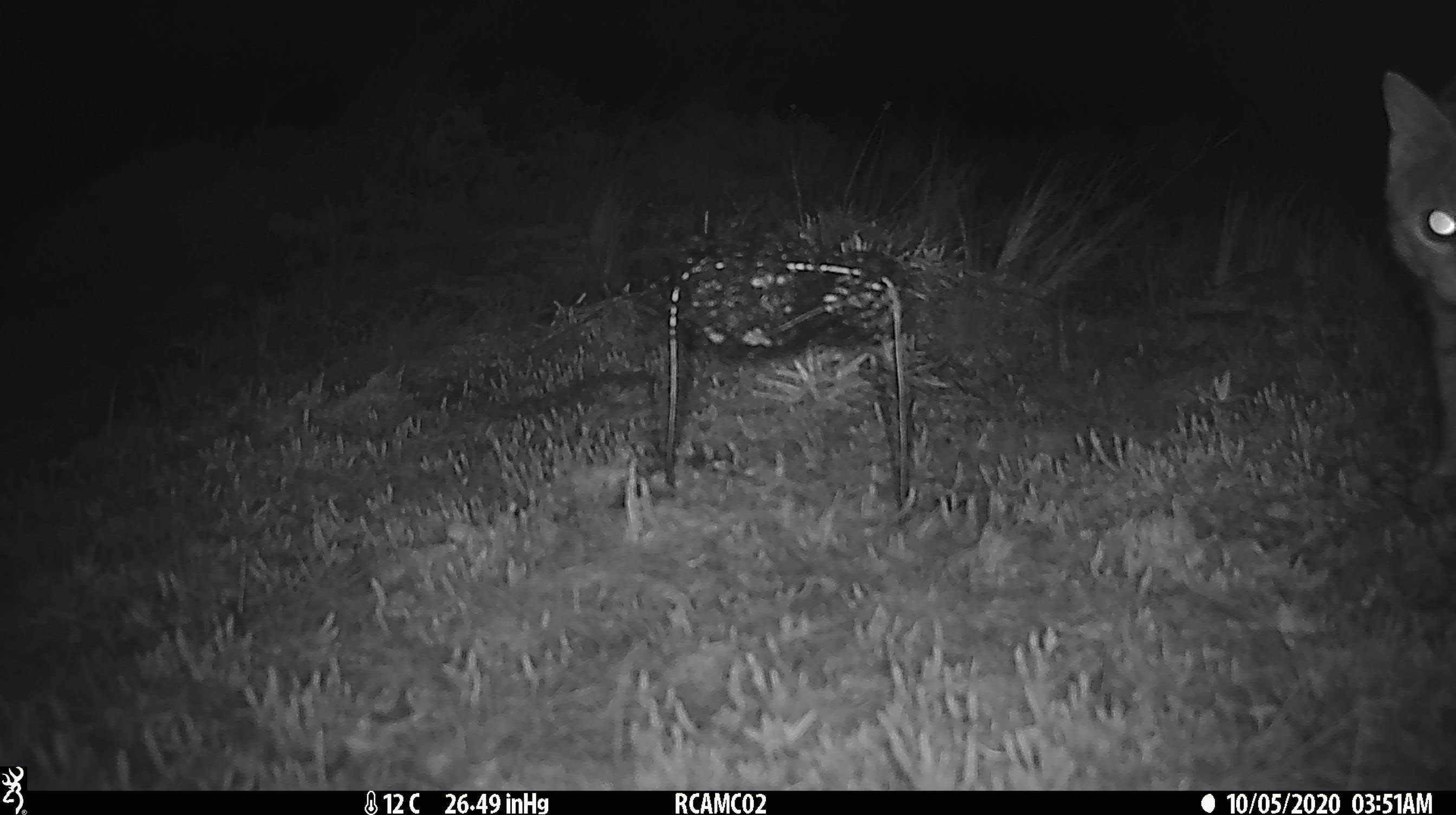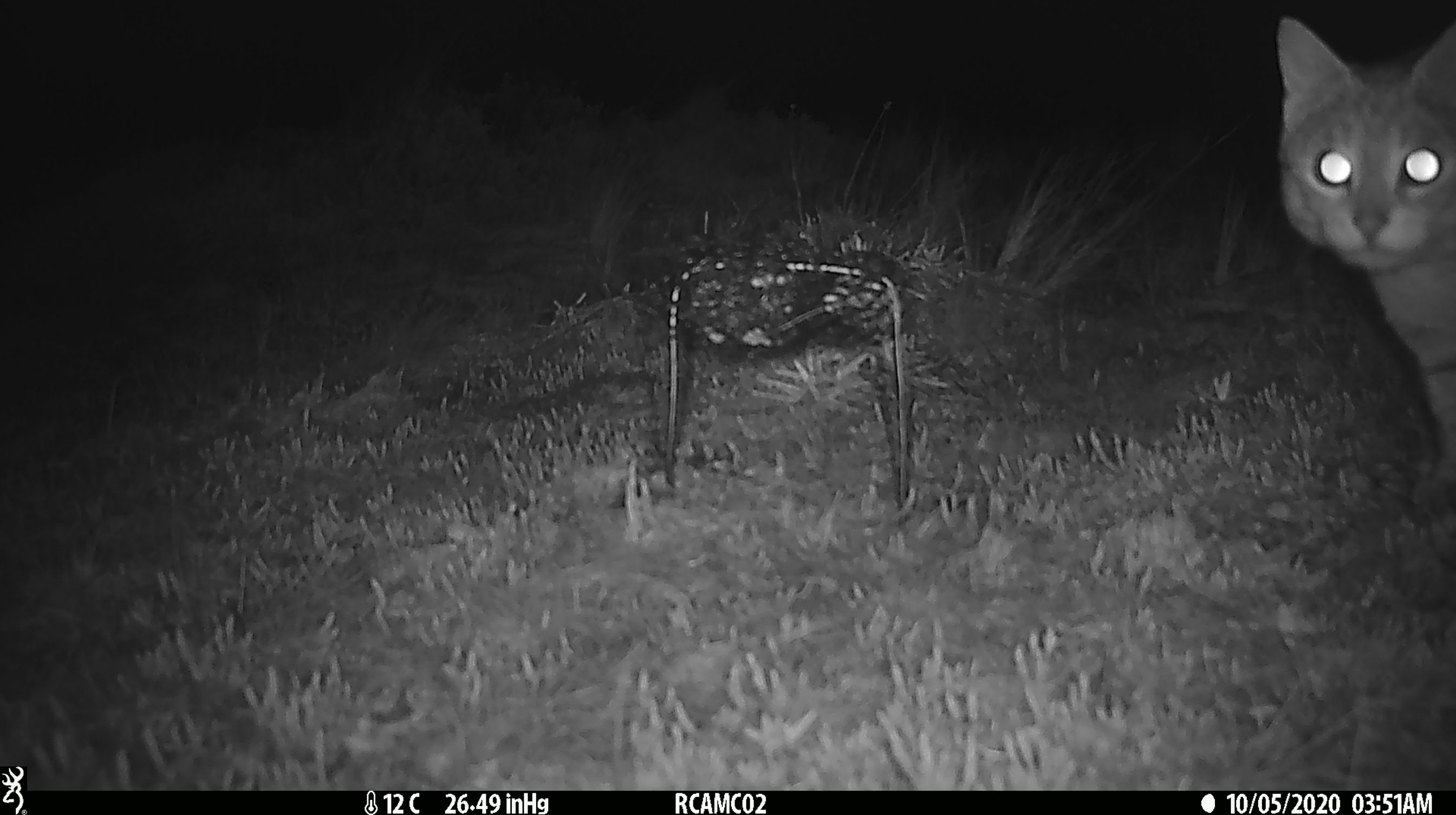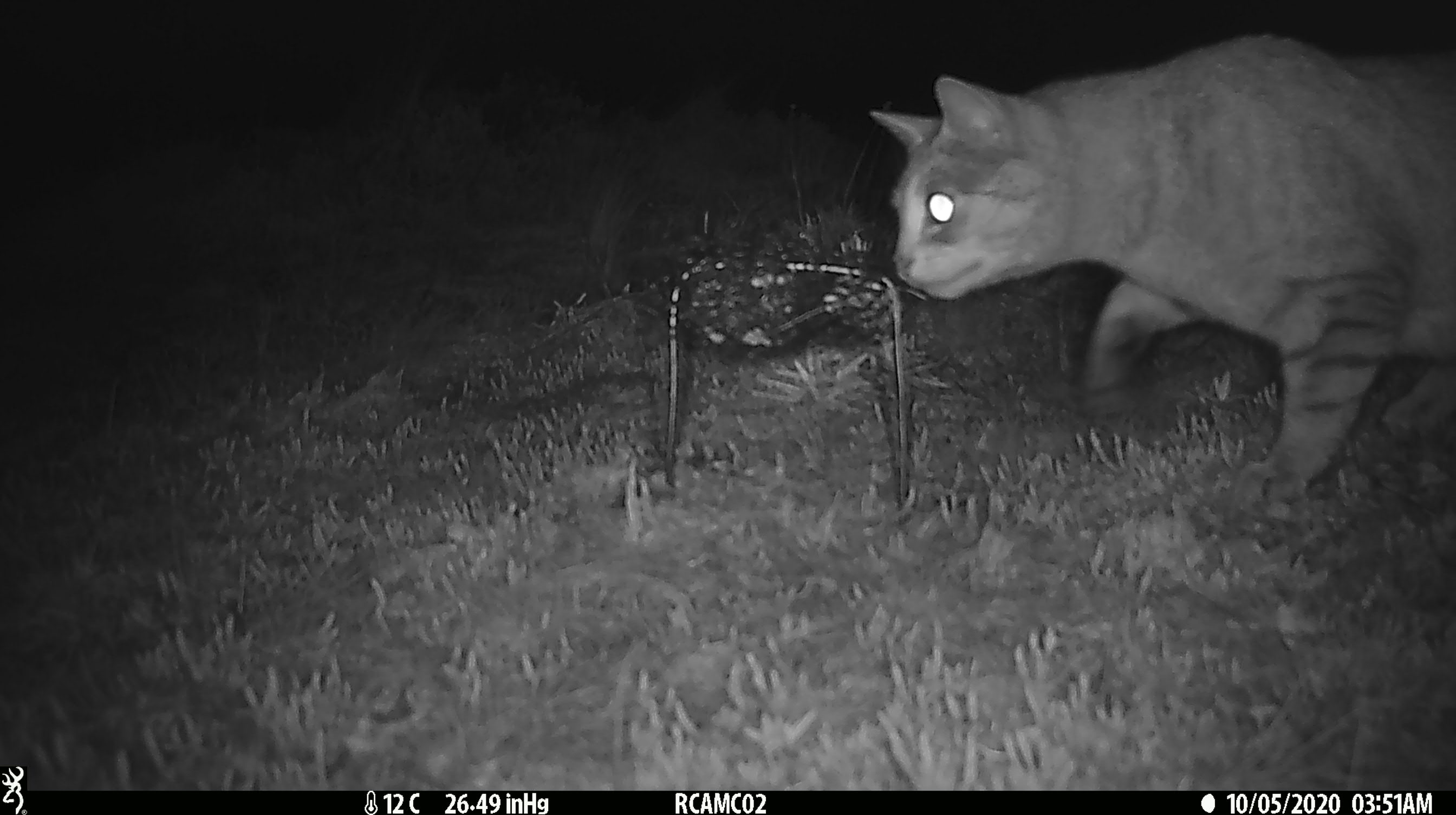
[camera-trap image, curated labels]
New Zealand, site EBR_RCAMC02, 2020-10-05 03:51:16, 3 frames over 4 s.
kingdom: Animalia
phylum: Chordata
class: Mammalia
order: Carnivora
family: Felidae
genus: Felis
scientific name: Felis catus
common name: domestic cat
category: cat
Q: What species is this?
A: Cat (domestic cat) (Felis catus).